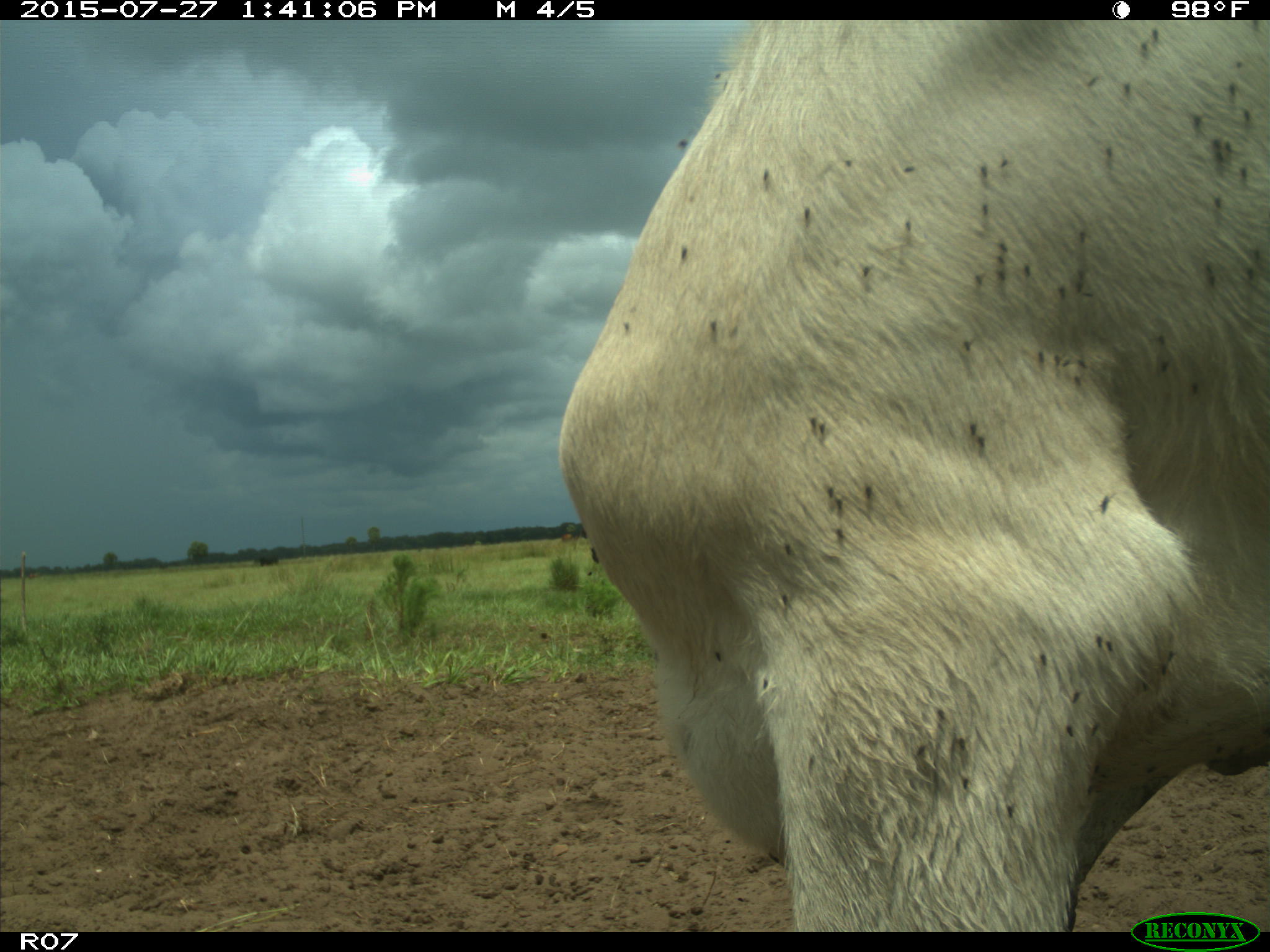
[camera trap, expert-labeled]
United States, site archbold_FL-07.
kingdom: Animalia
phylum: Chordata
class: Mammalia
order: Artiodactyla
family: Bovidae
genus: Bos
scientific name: Bos taurus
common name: domestic cow